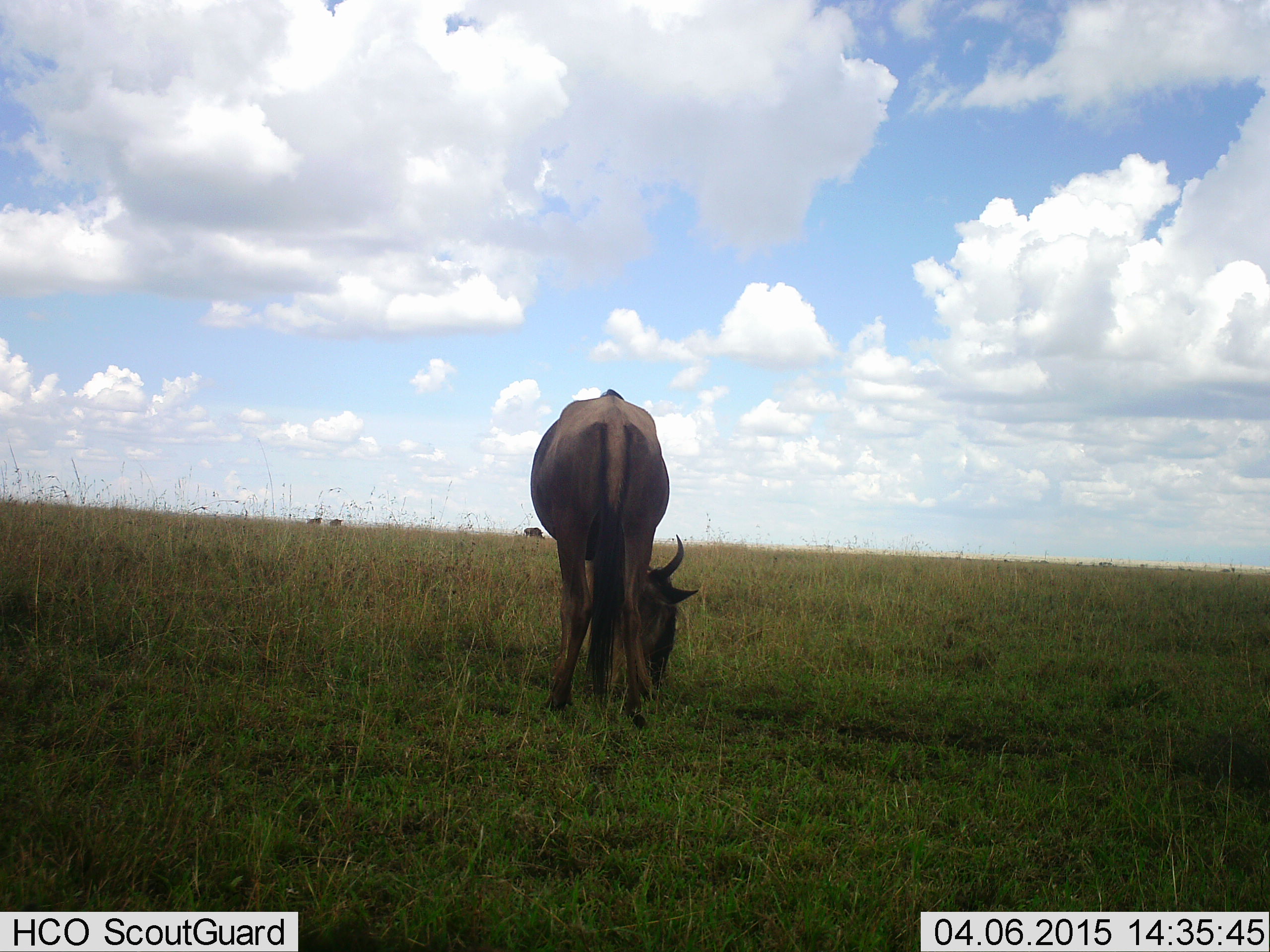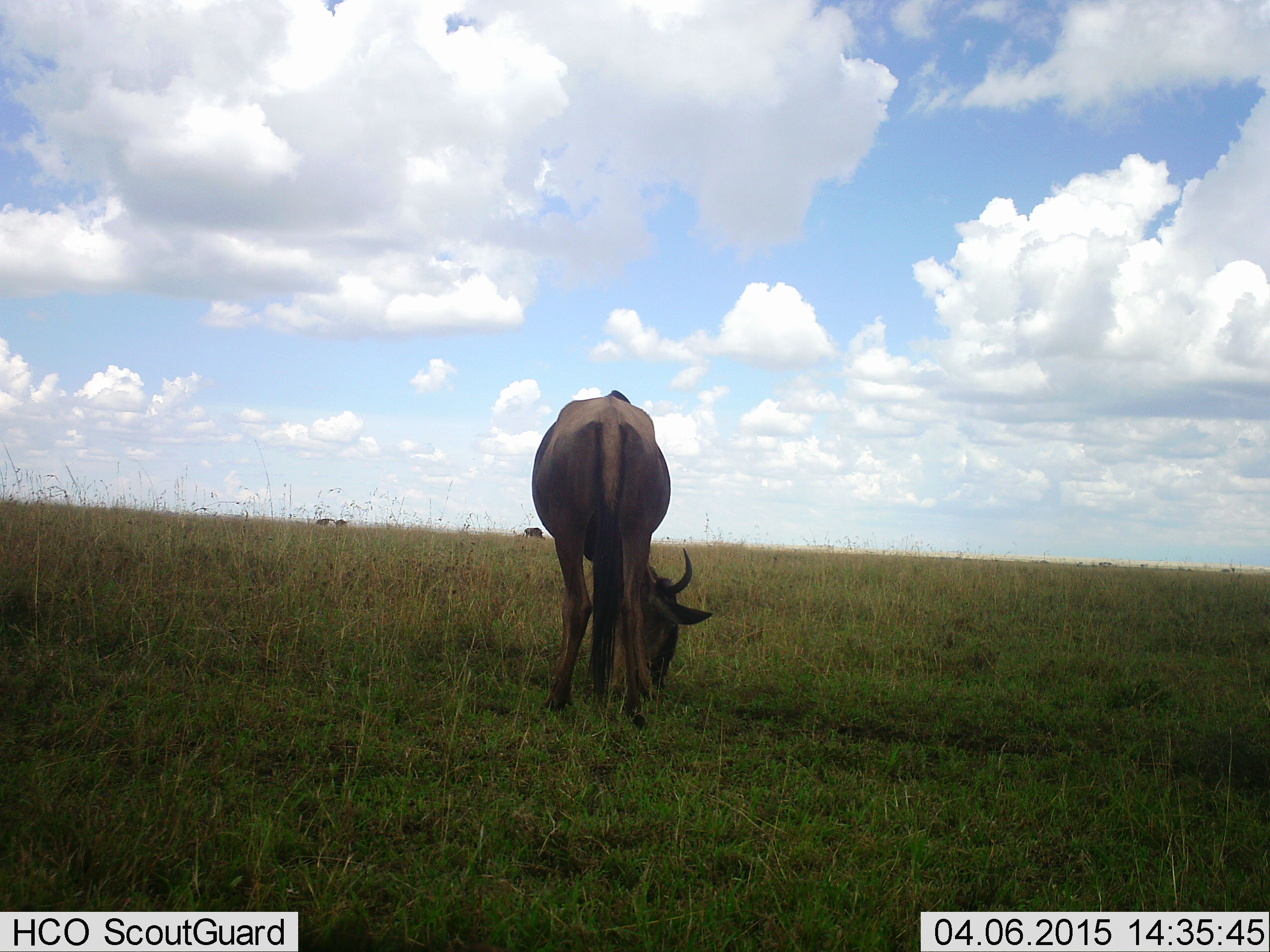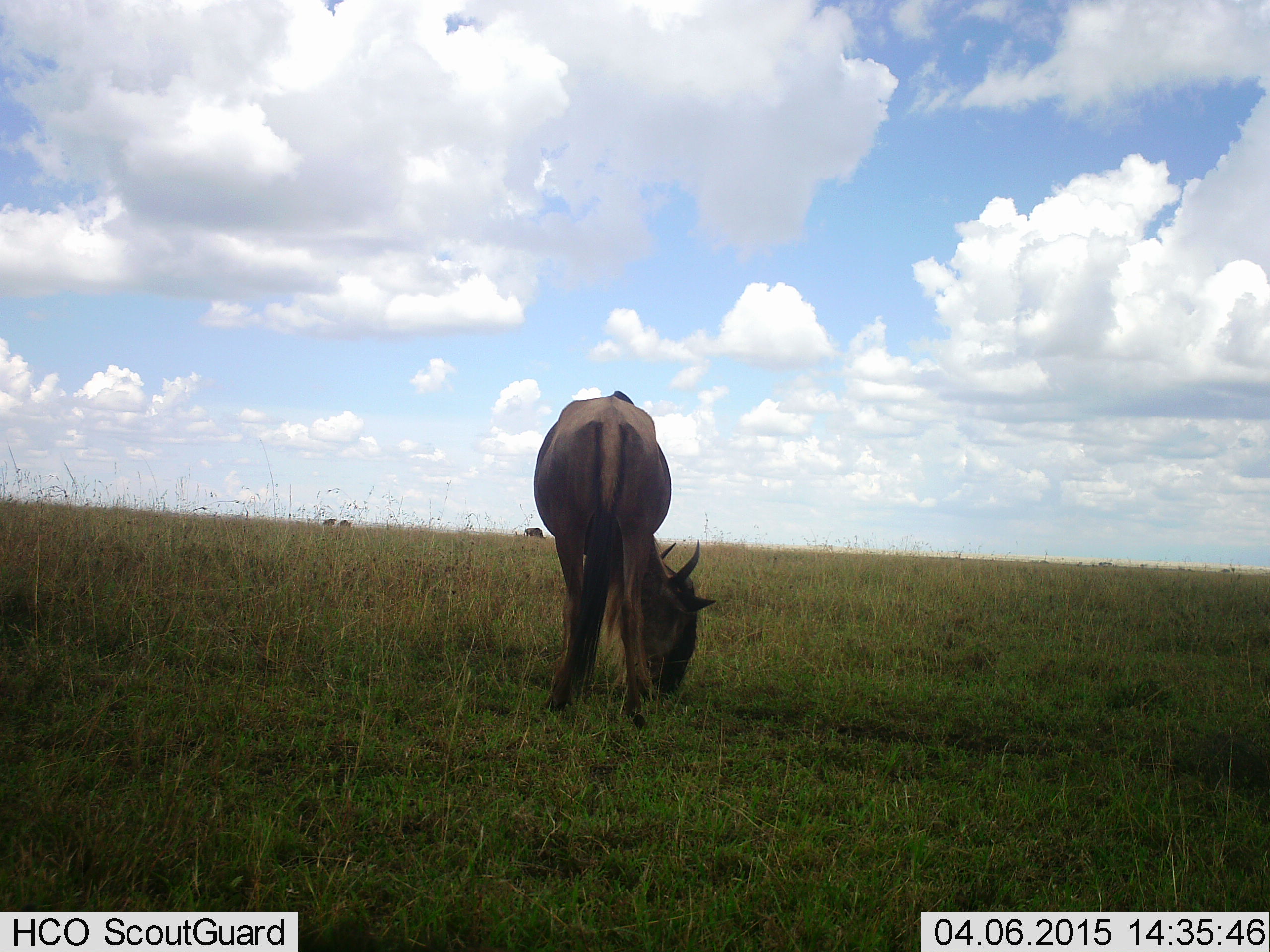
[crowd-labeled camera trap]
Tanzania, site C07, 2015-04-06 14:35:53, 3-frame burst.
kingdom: Animalia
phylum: Chordata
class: Mammalia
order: Artiodactyla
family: Bovidae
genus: Connochaetes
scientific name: Connochaetes taurinus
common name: blue wildebeest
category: wildebeest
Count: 1.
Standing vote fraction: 20%.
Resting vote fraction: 0%.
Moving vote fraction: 20%.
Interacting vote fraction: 0%.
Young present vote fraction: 0%.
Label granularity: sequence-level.